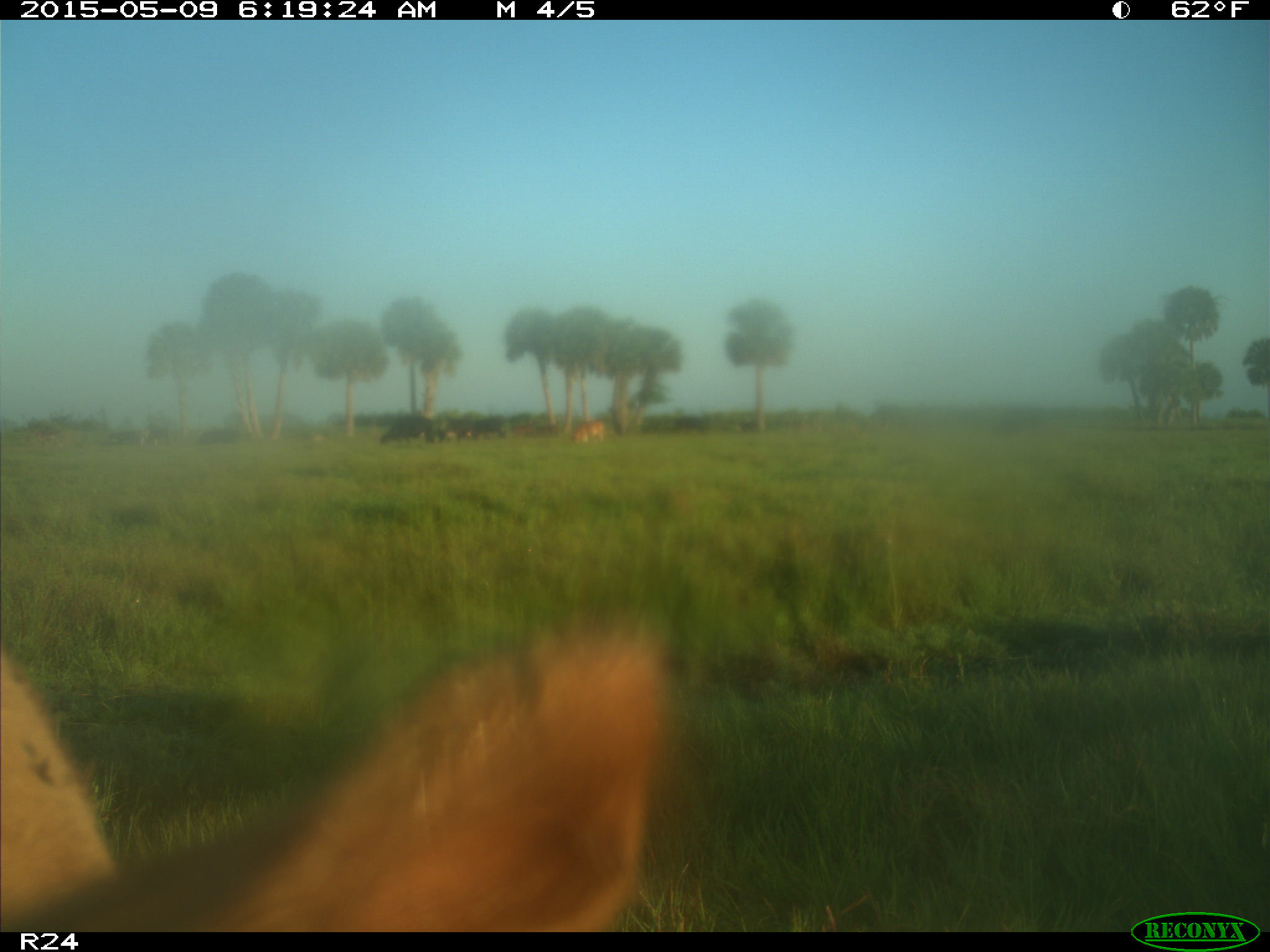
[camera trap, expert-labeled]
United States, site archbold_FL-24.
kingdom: Animalia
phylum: Chordata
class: Mammalia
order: Artiodactyla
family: Bovidae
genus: Bos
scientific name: Bos taurus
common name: domestic cow